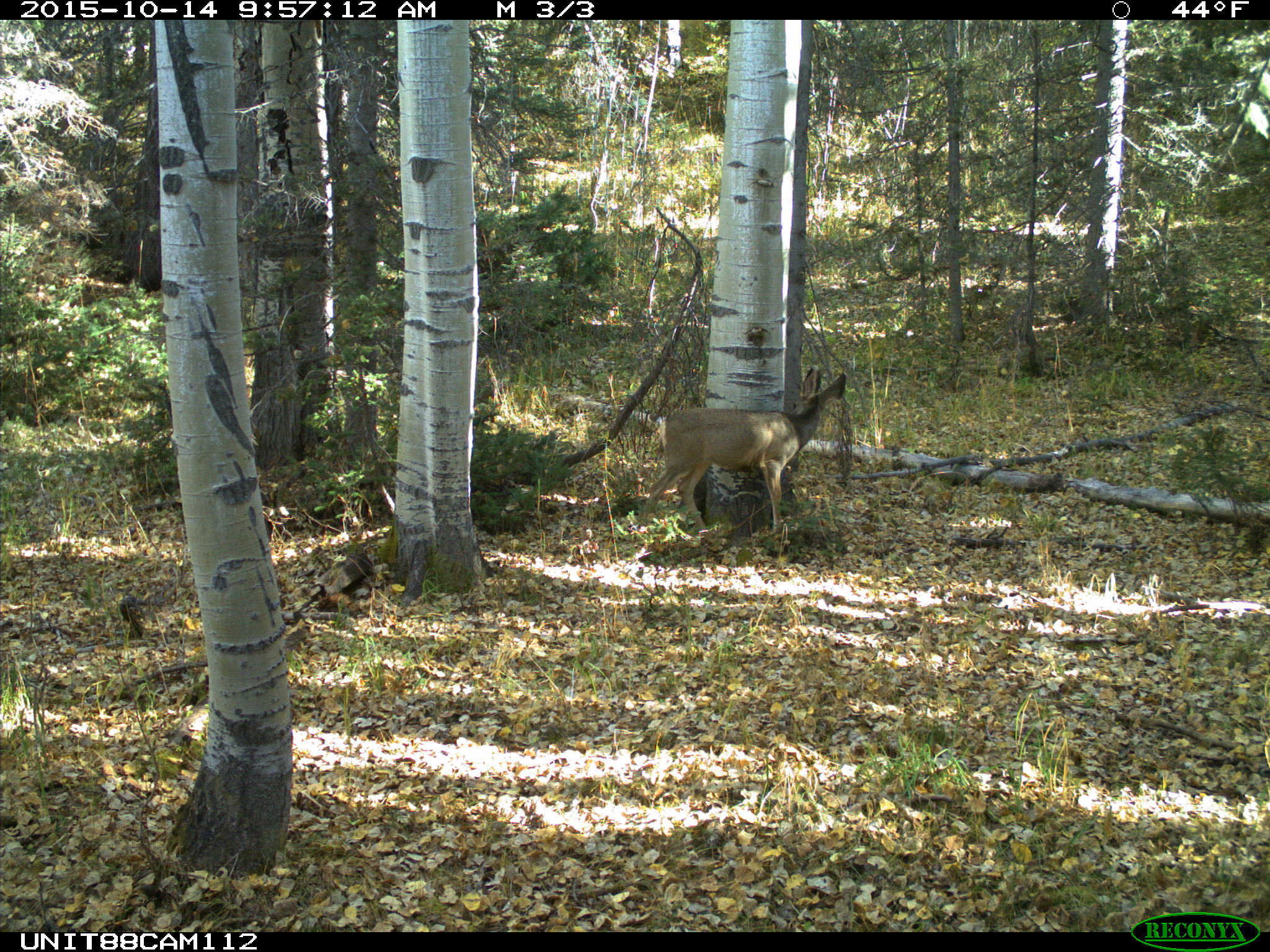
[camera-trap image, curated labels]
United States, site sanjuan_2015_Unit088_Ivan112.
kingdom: Animalia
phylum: Chordata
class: Mammalia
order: Artiodactyla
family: Cervidae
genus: Odocoileus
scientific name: Odocoileus hemionus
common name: mule deer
Odocoileus hemionus (mule deer).